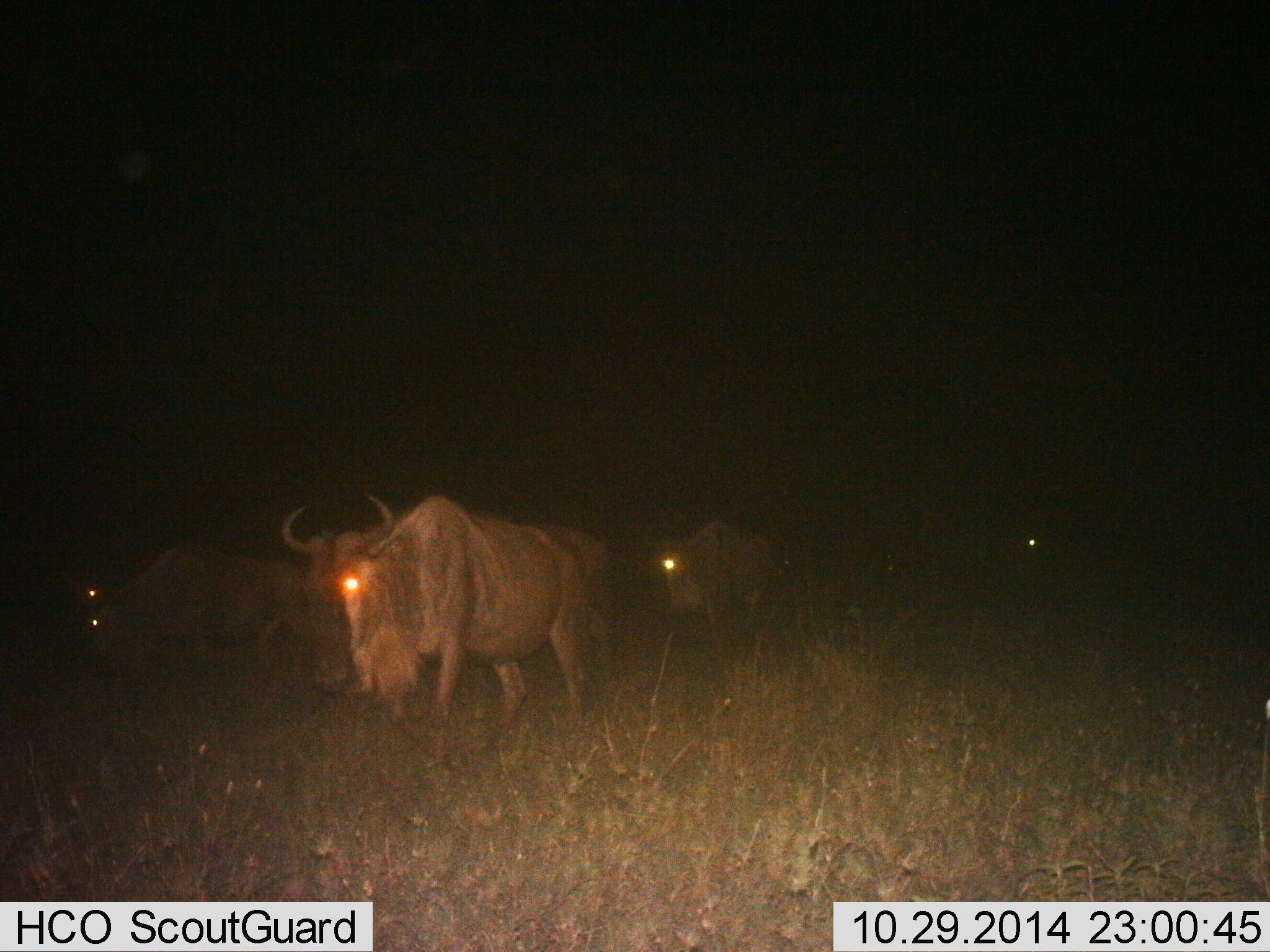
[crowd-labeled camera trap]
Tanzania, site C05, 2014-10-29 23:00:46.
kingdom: Animalia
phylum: Chordata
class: Mammalia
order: Artiodactyla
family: Bovidae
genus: Connochaetes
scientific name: Connochaetes taurinus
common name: blue wildebeest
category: wildebeest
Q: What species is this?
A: Wildebeest (blue wildebeest) (Connochaetes taurinus).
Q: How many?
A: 4.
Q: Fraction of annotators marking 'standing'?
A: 20%.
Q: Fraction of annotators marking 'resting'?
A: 0%.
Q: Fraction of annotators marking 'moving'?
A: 80%.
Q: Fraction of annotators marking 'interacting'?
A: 0%.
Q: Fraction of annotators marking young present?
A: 0%.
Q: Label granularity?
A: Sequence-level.